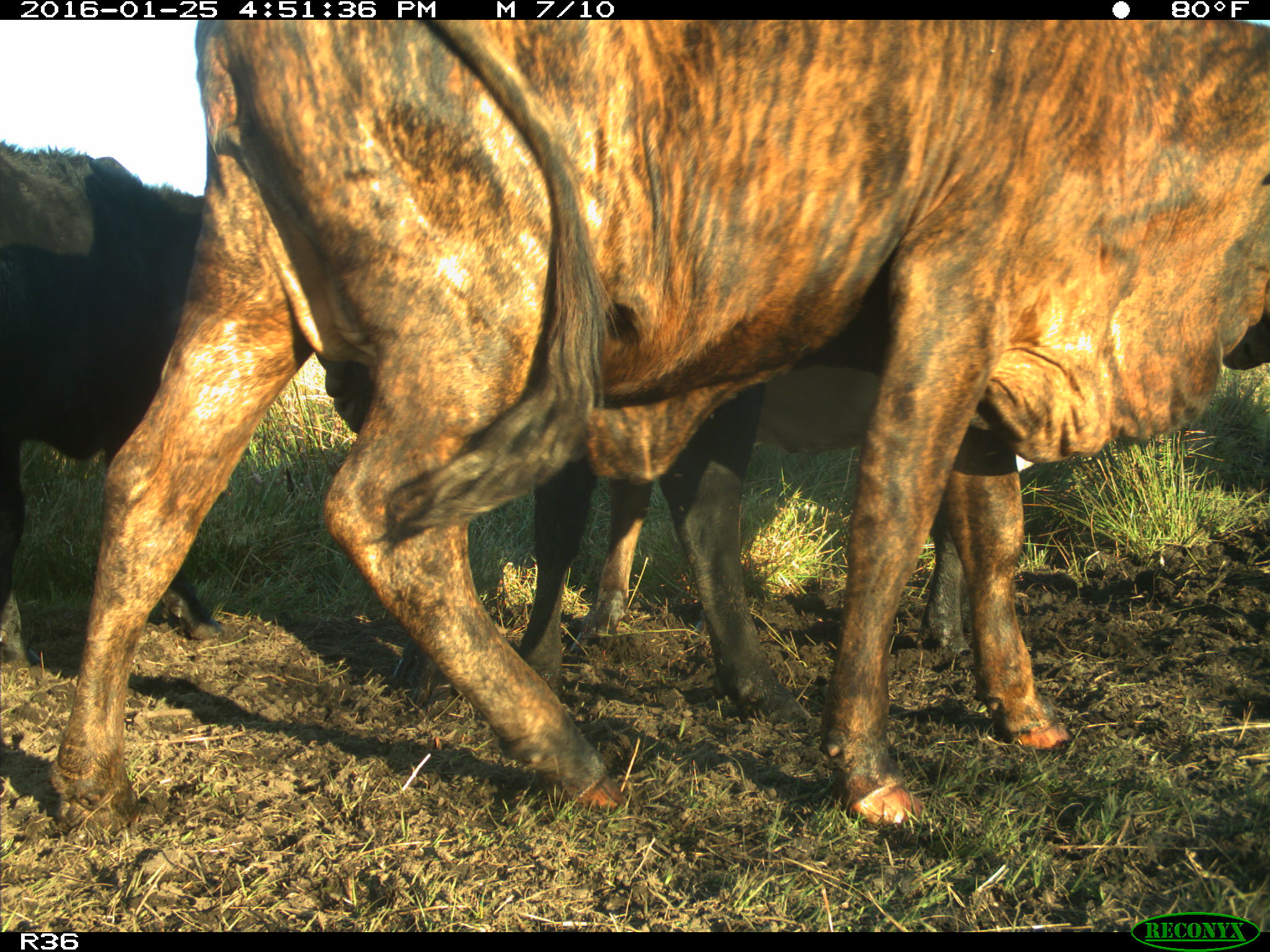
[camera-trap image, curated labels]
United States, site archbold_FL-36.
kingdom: Animalia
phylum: Chordata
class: Mammalia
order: Artiodactyla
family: Bovidae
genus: Bos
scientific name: Bos taurus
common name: domestic cow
Bos taurus (domestic cow).